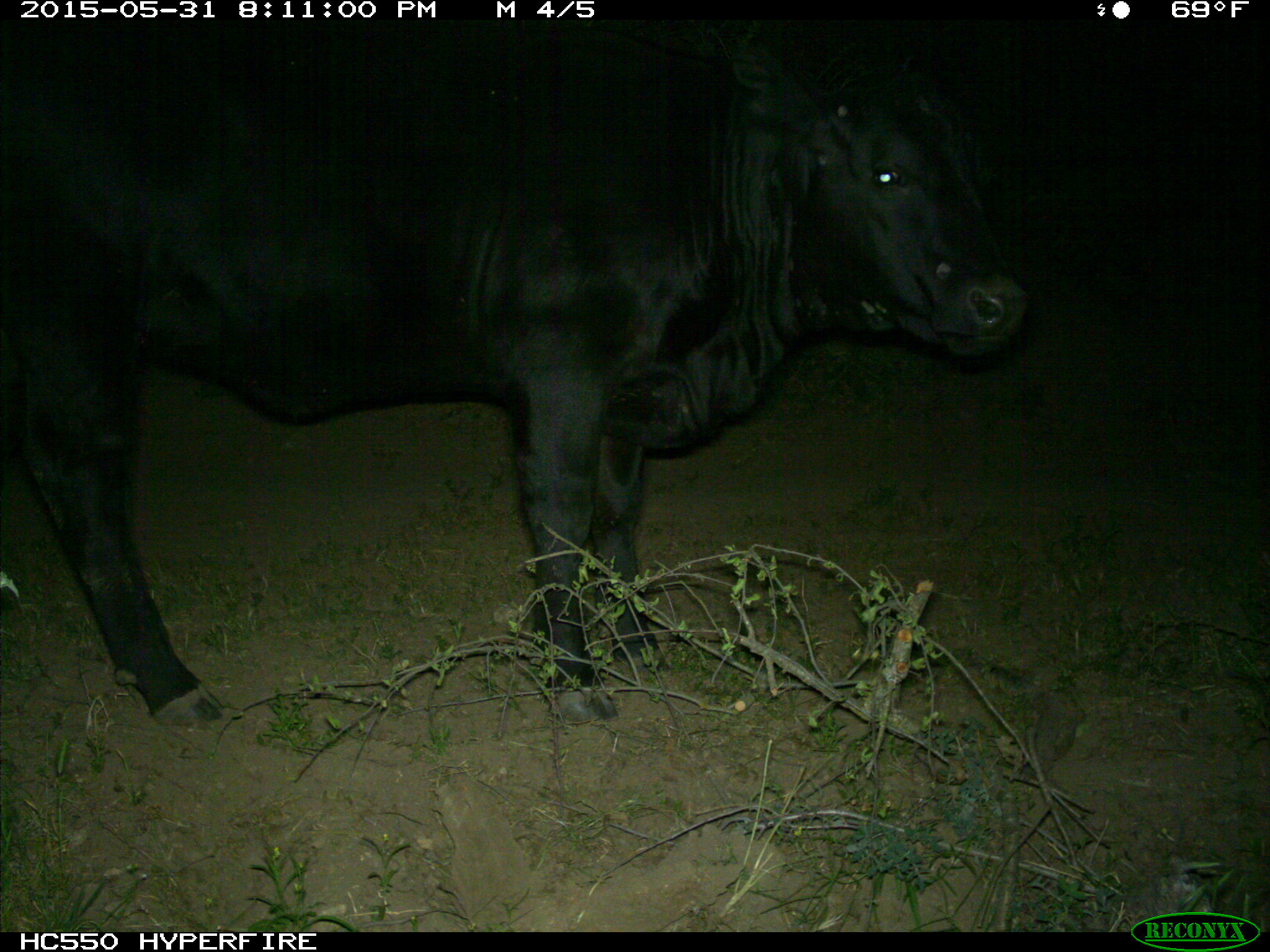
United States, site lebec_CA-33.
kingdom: Animalia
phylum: Chordata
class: Mammalia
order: Artiodactyla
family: Bovidae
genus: Bos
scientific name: Bos taurus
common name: domestic cow